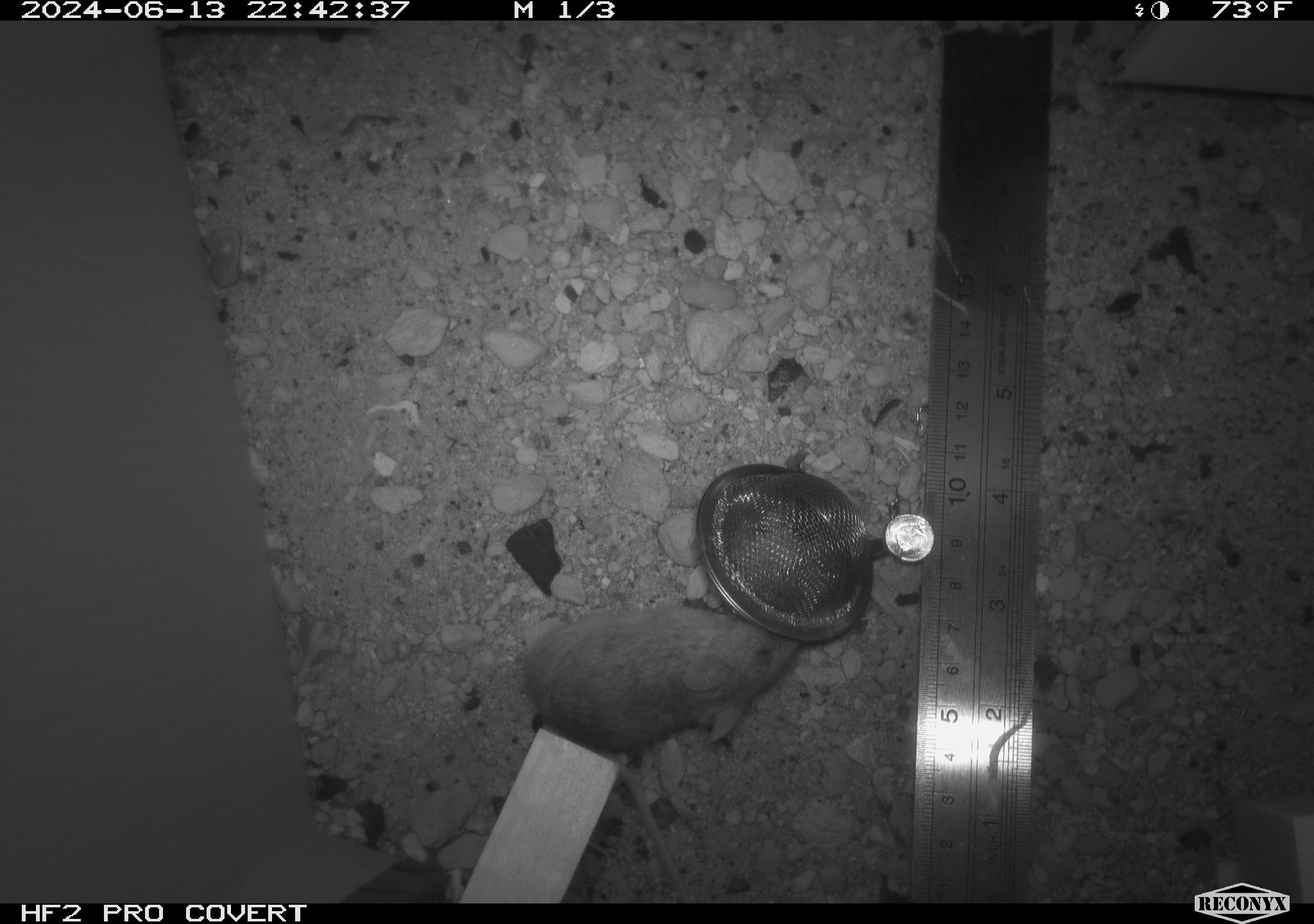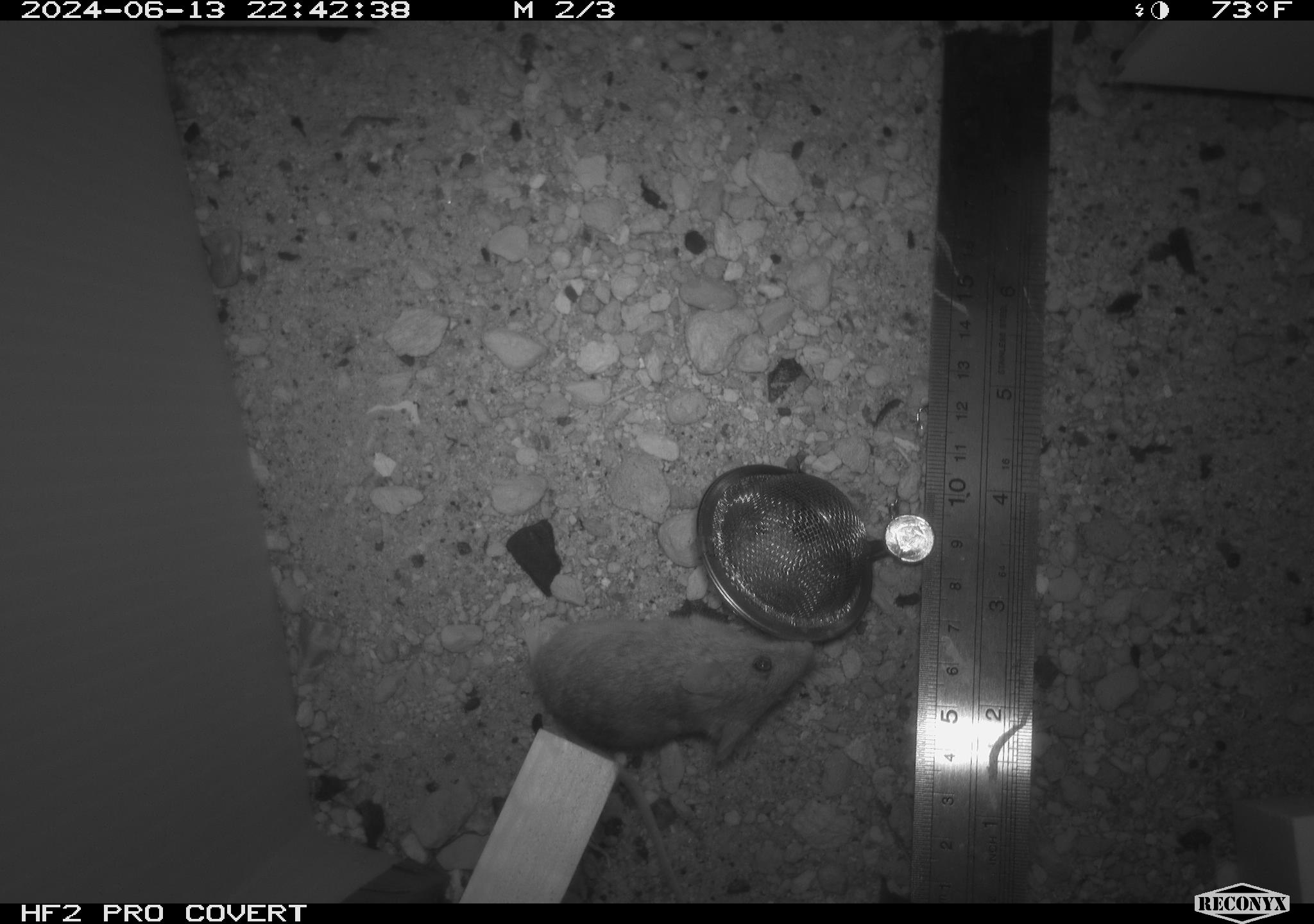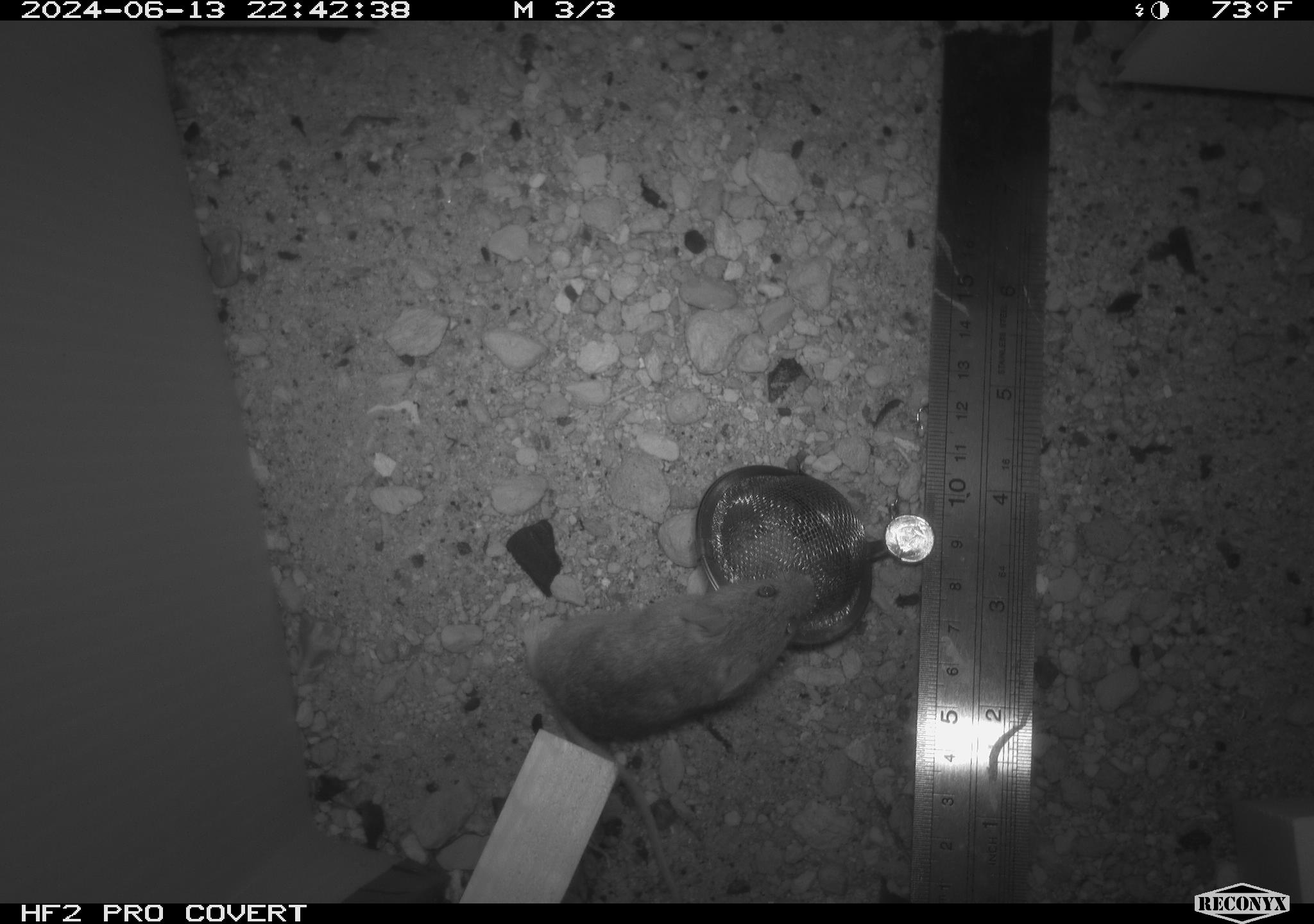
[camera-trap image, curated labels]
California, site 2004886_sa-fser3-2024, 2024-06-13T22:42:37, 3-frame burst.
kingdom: Animalia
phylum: Chordata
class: Mammalia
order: Rodentia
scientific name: Rodentia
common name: rodent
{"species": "rodent (Rodentia)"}